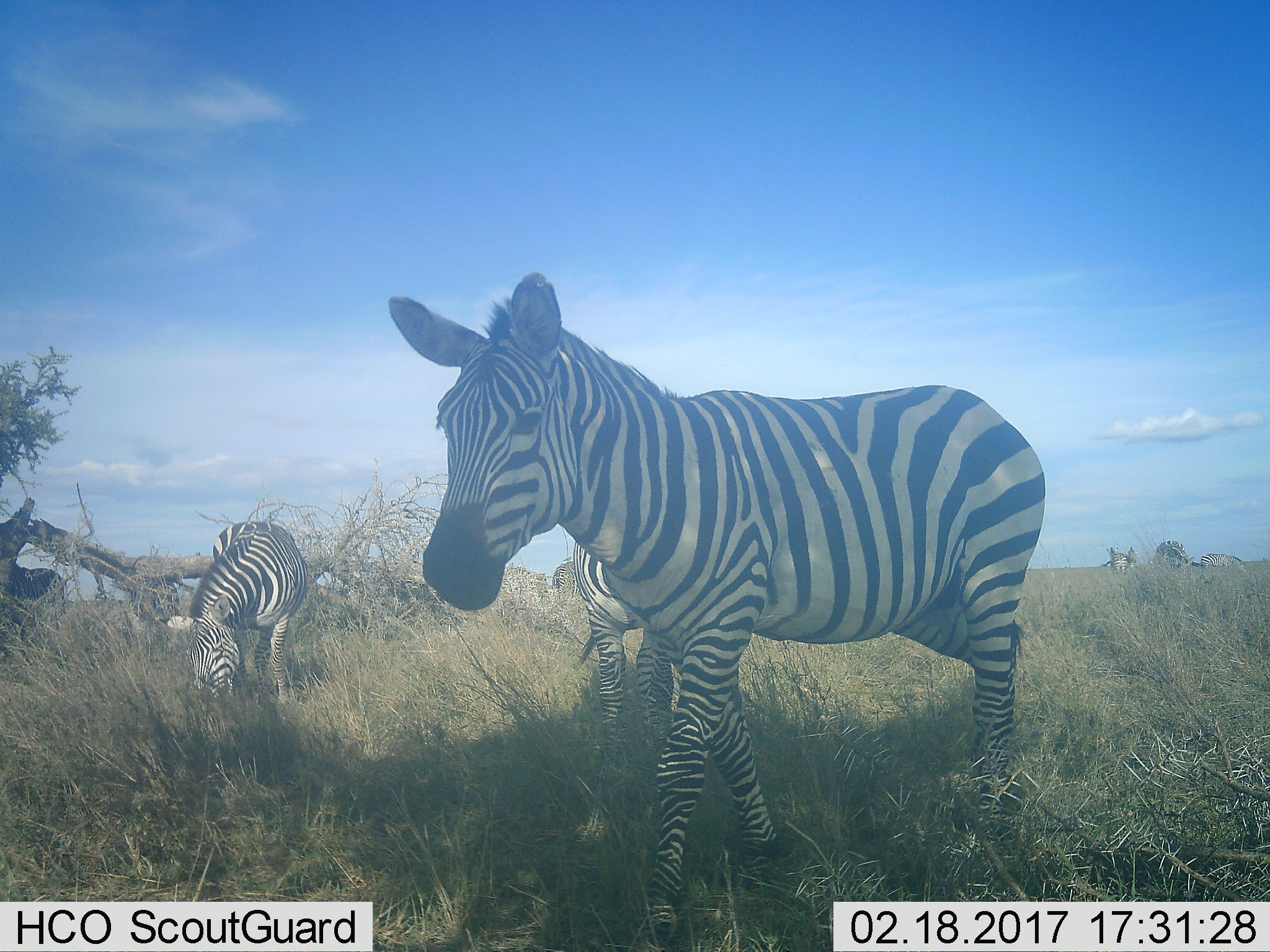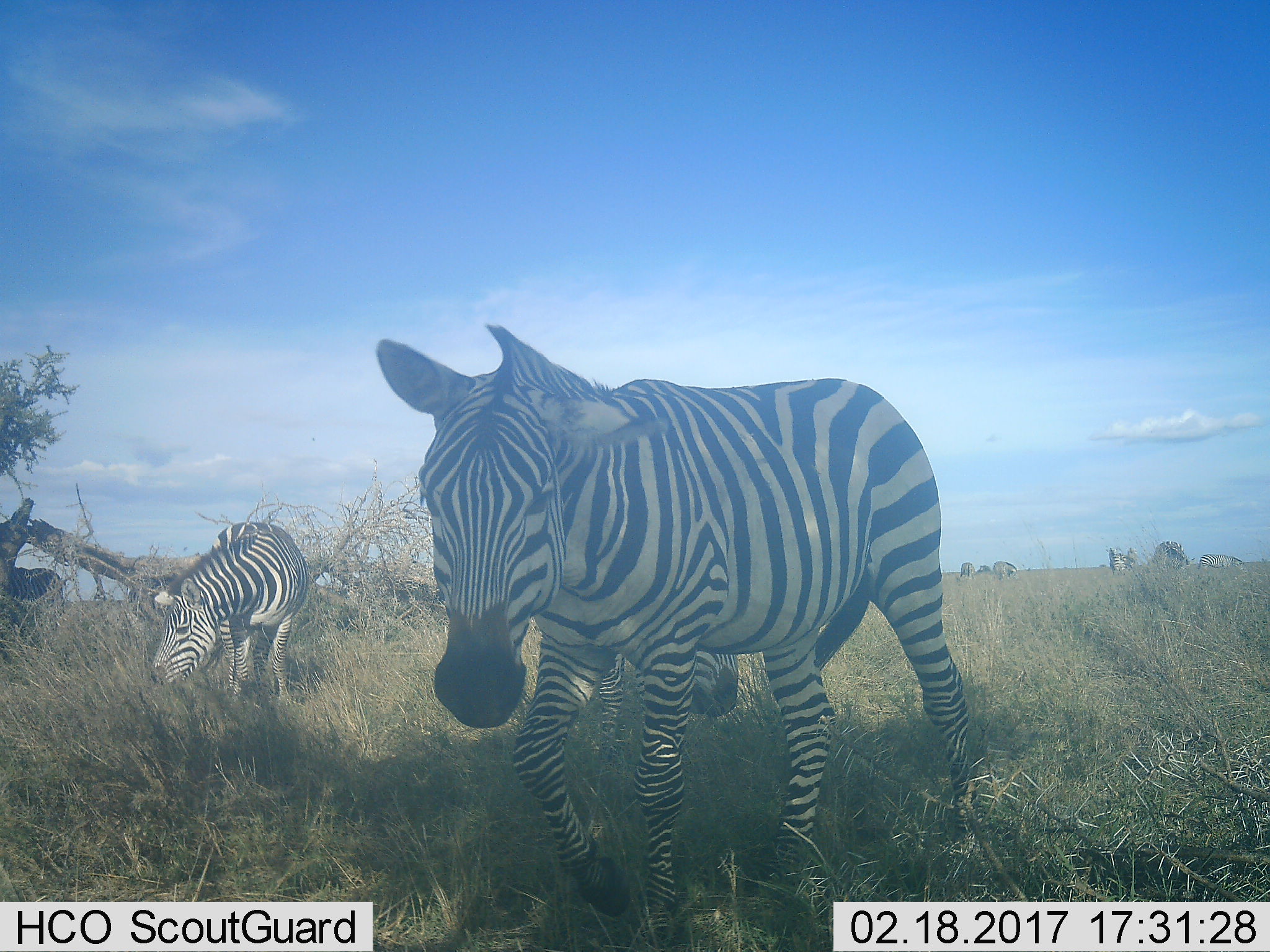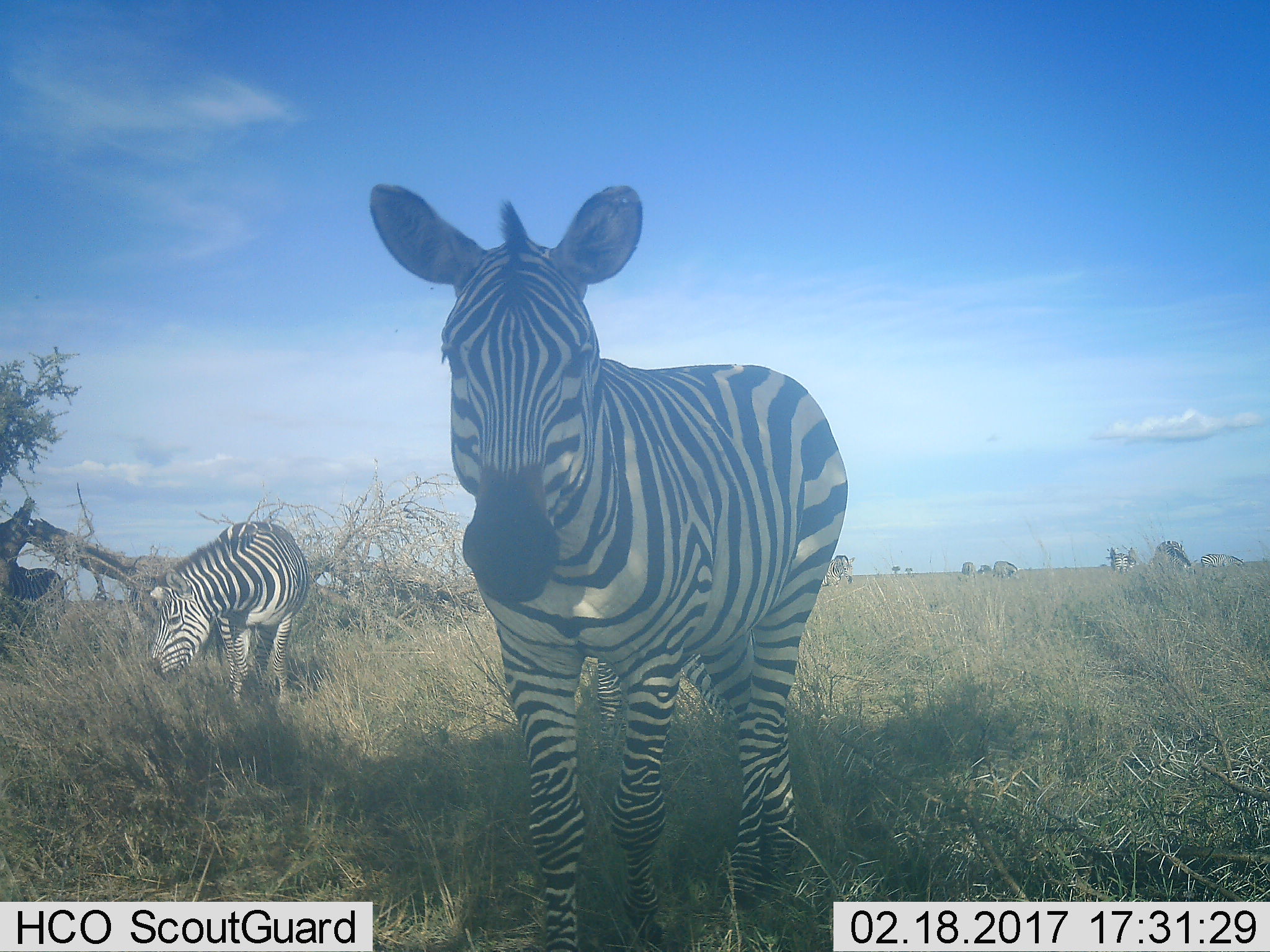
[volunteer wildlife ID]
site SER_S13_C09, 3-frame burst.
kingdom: Animalia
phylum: Chordata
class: Mammalia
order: Perissodactyla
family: Equidae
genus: Equus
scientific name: Equus quagga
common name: plains zebra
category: zebraplains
Zebraplains (plains zebra) (Equus quagga), count 10. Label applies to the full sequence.